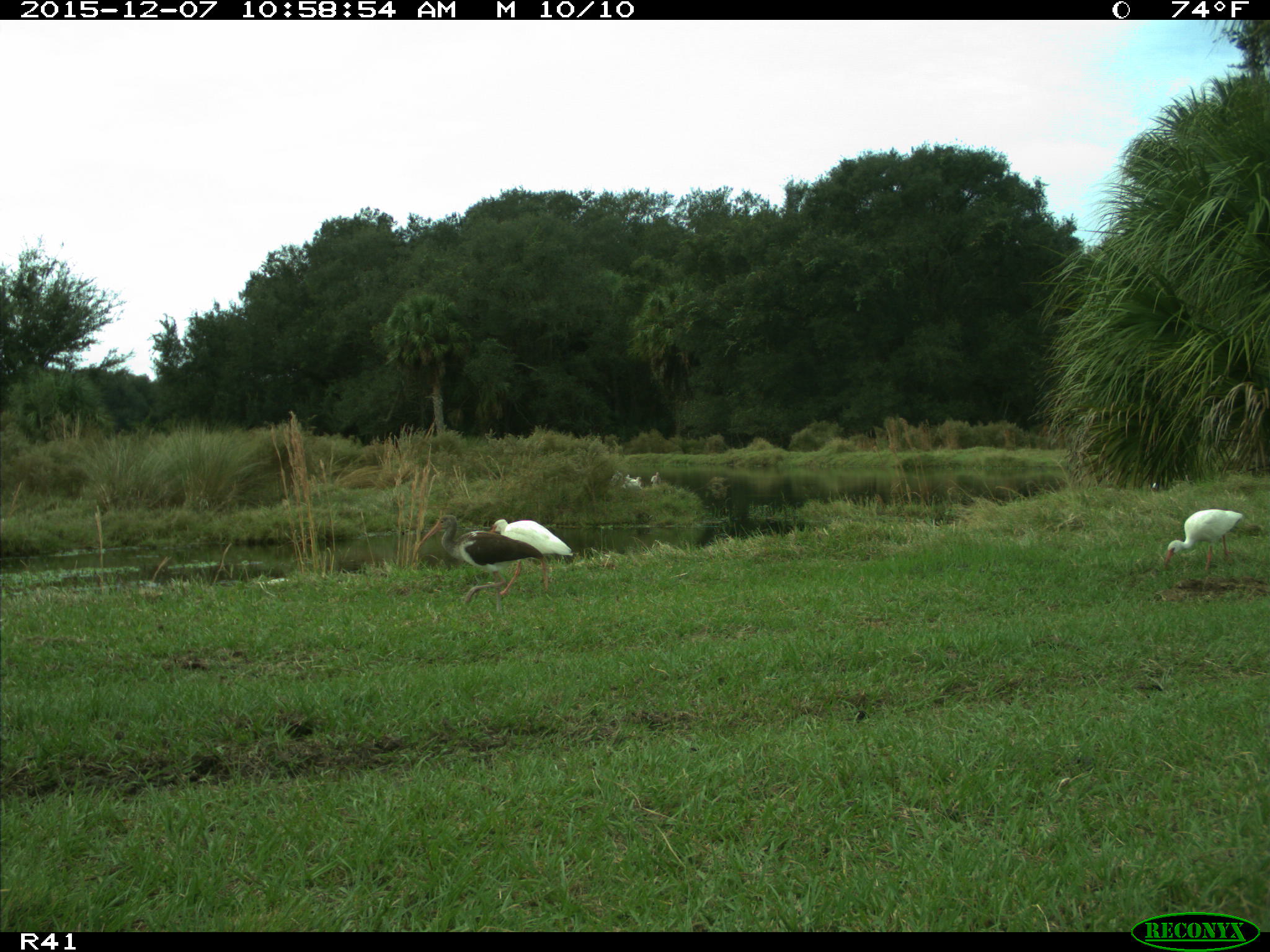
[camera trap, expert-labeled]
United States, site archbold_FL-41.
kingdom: Animalia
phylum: Chordata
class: Aves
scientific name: Aves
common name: birds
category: unidentified bird